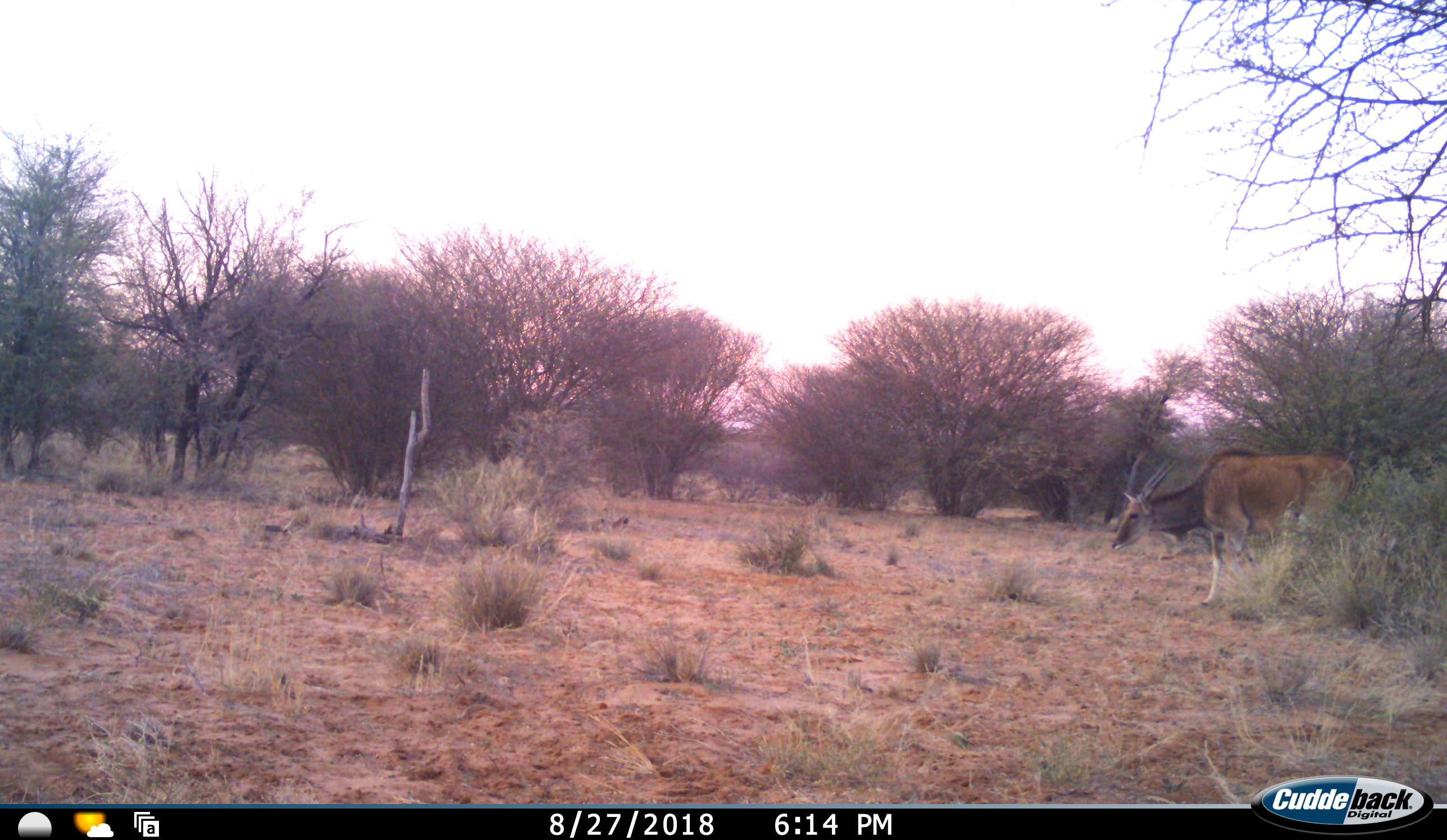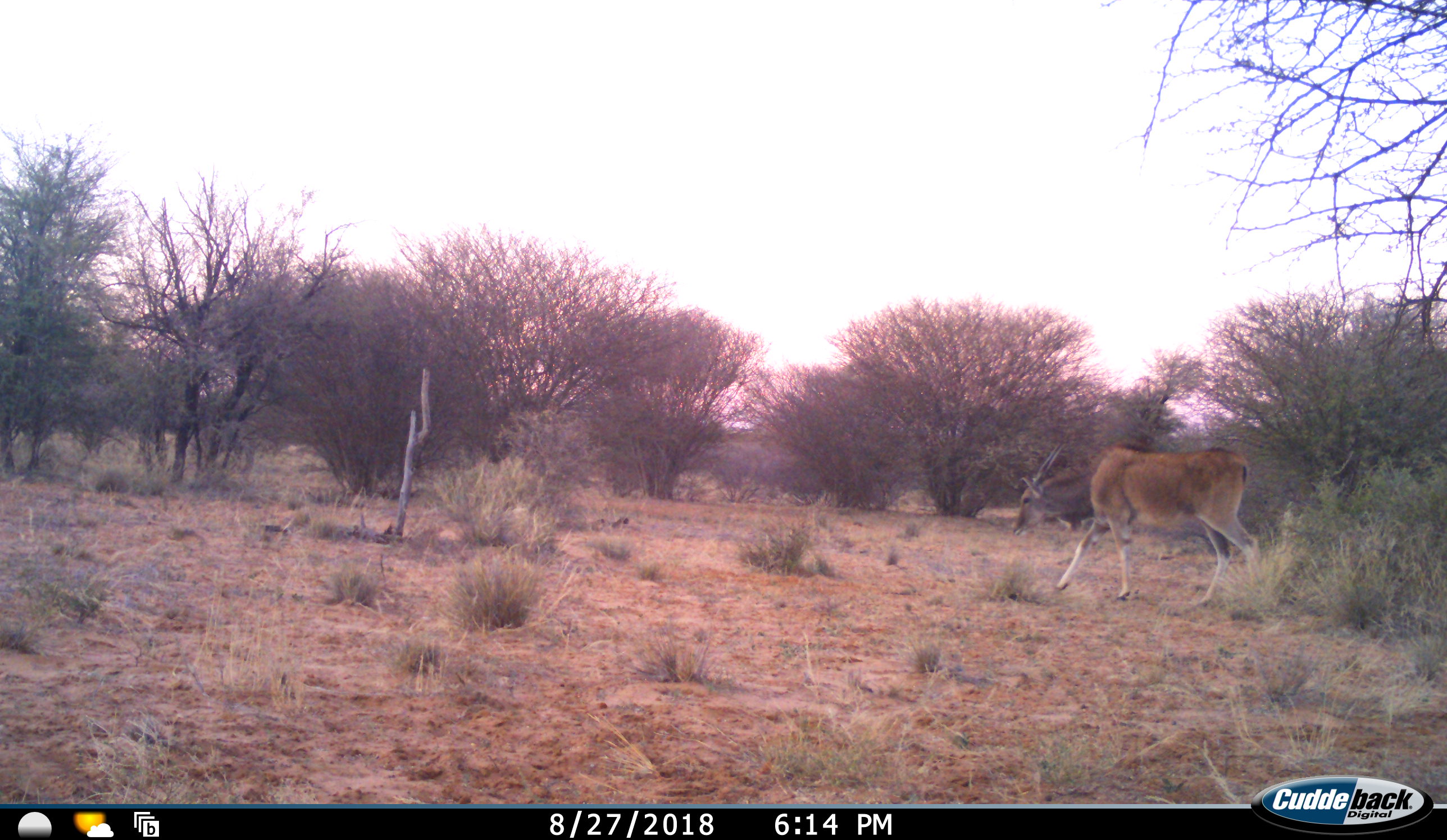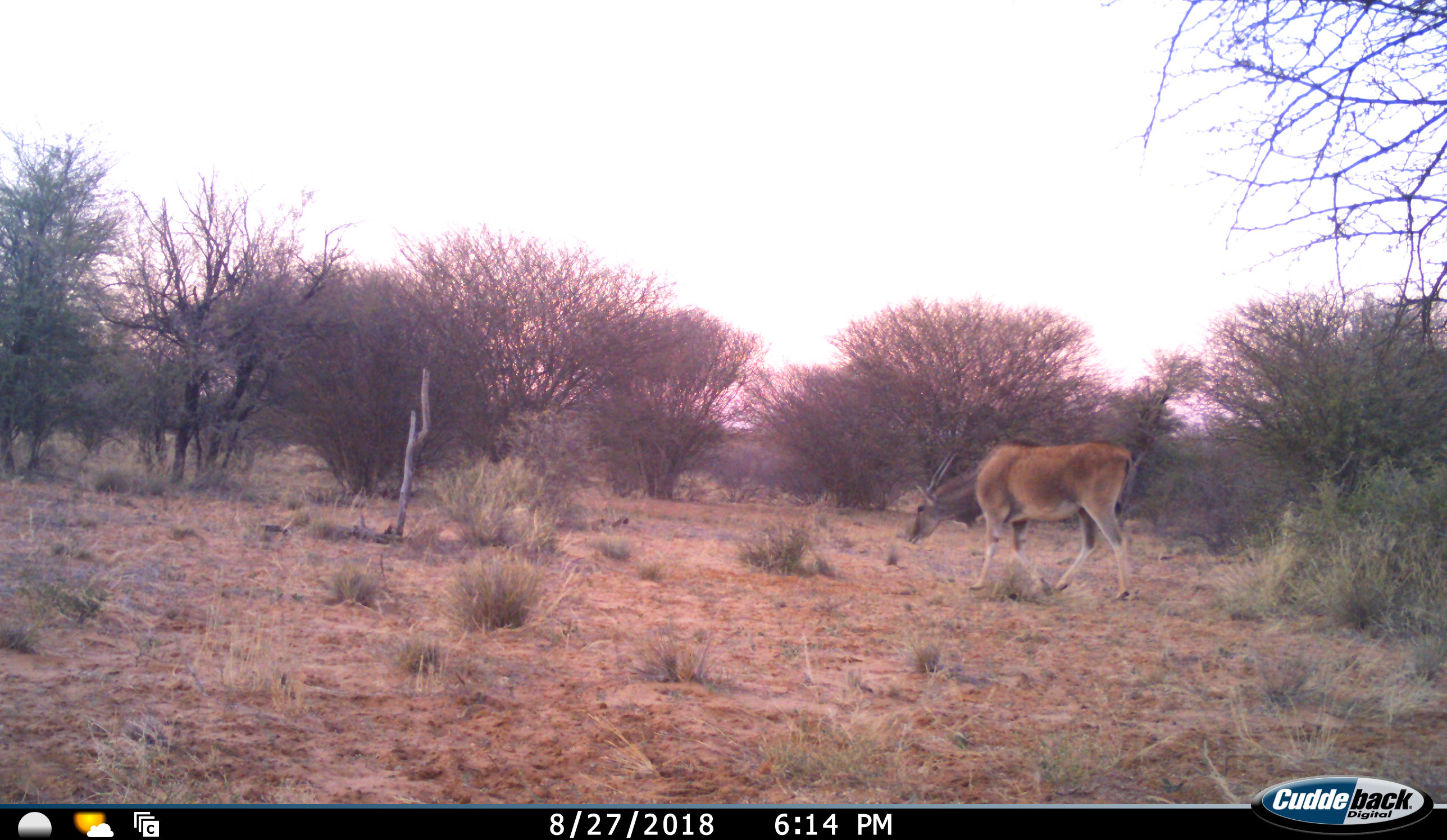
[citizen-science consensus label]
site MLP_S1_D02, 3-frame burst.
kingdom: Animalia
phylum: Chordata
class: Mammalia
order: Artiodactyla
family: Bovidae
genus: Tragelaphus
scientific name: Tragelaphus oryx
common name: eland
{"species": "eland (Tragelaphus oryx)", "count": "1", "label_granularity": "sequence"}